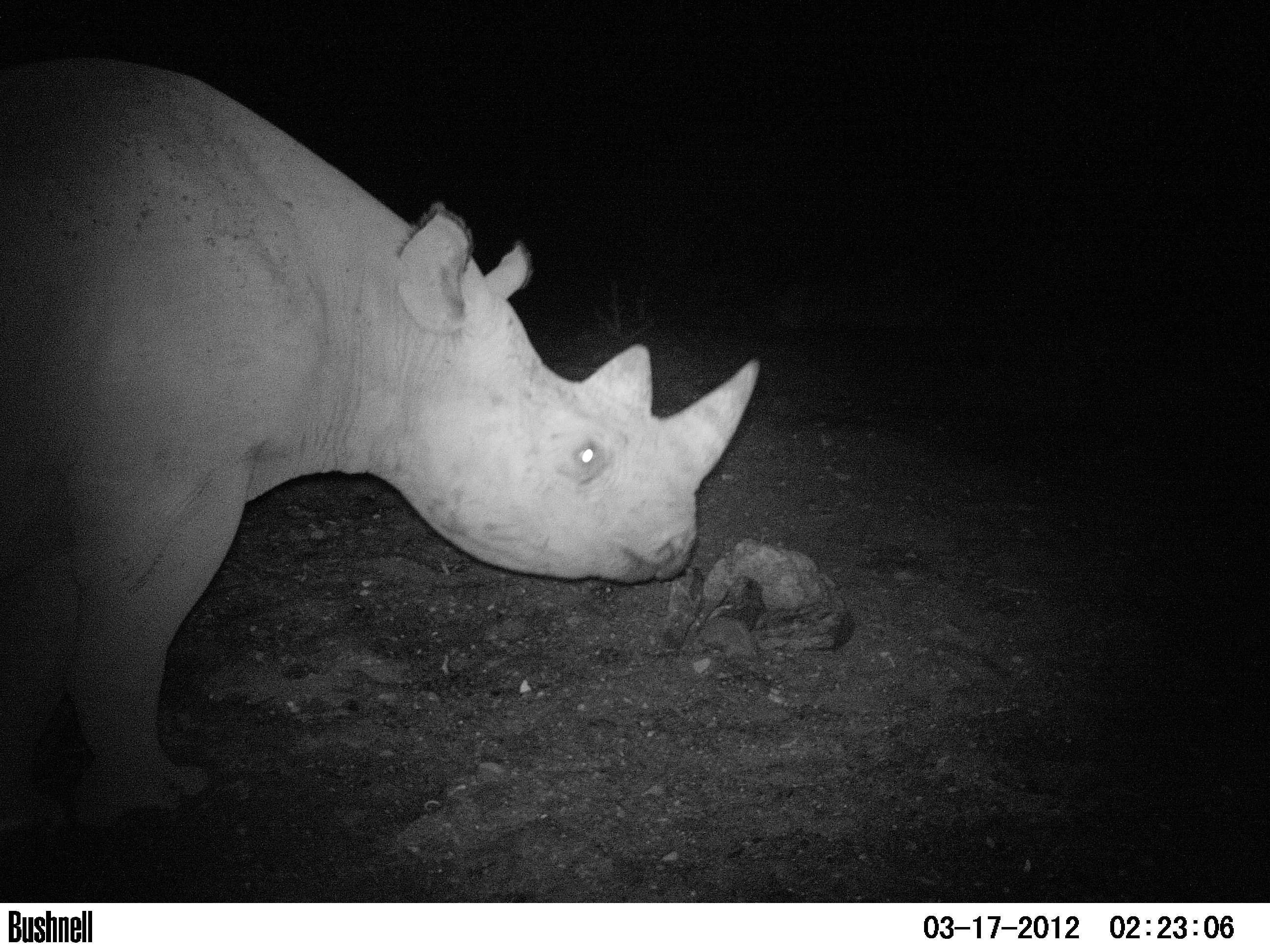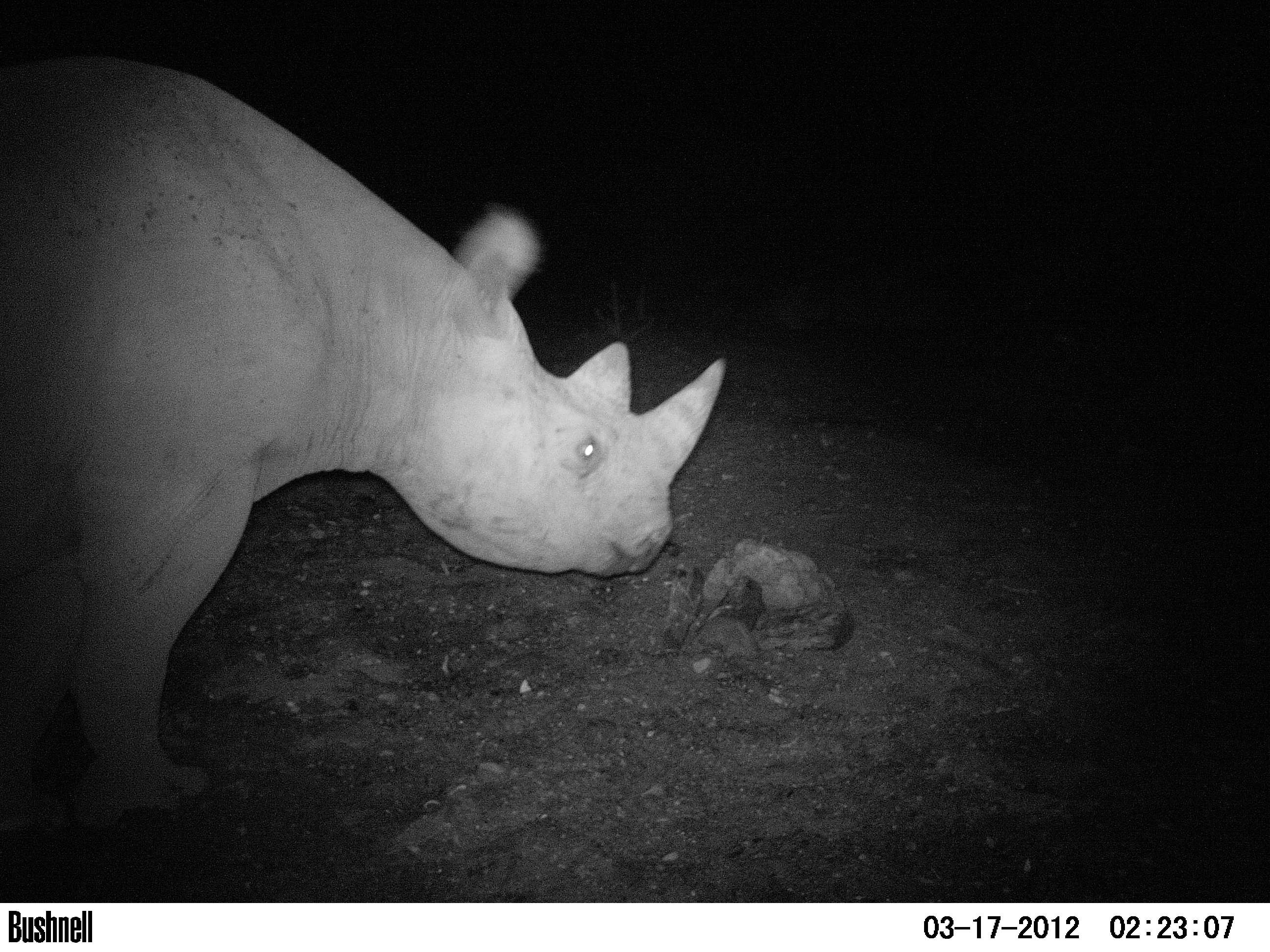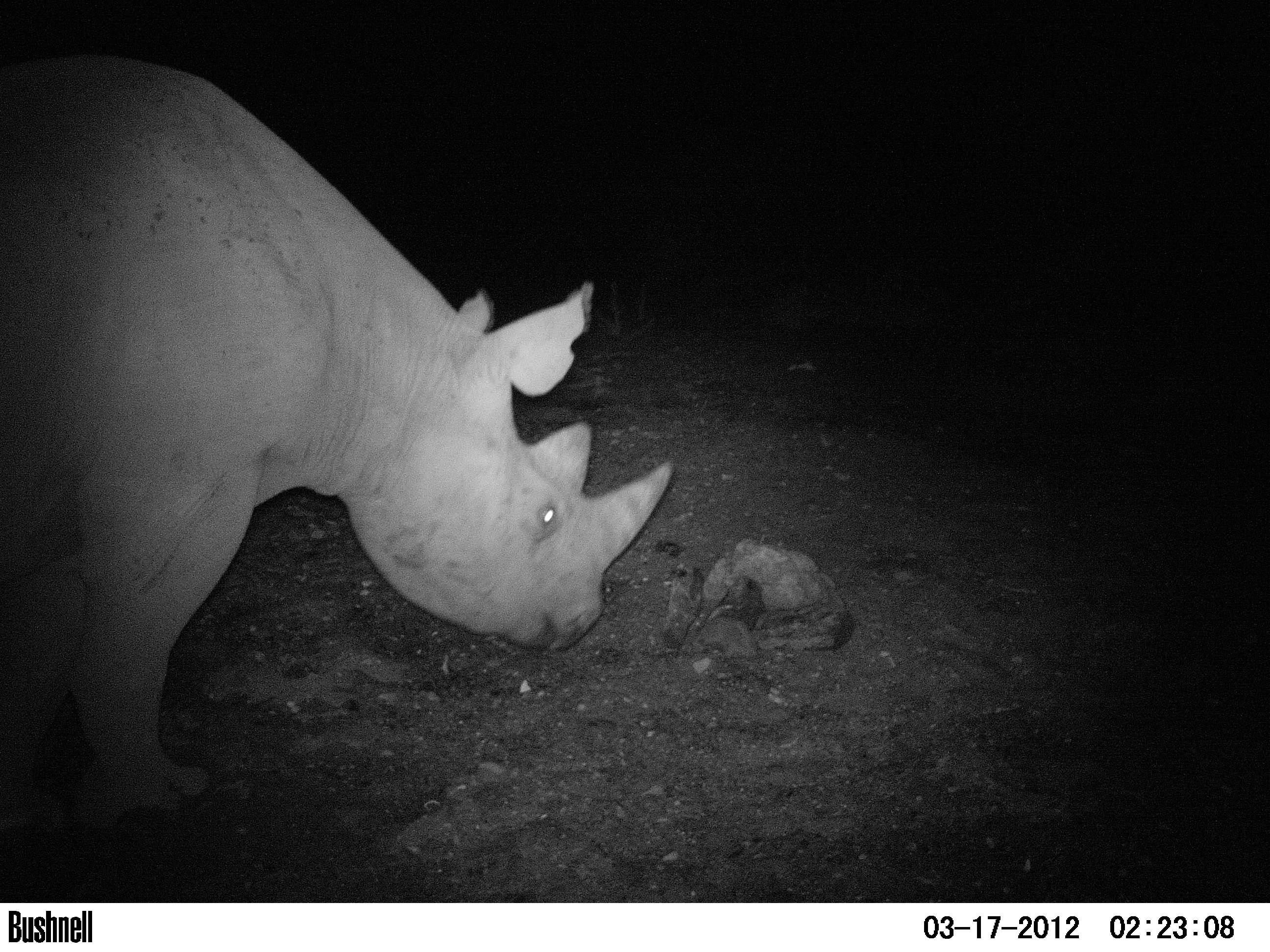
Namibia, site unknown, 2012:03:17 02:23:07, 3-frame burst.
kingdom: Animalia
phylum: Chordata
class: Mammalia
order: Perissodactyla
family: Rhinocerotidae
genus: Diceros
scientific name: Diceros bicornis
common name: black rhinoceros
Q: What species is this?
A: Diceros bicornis (black rhinoceros).